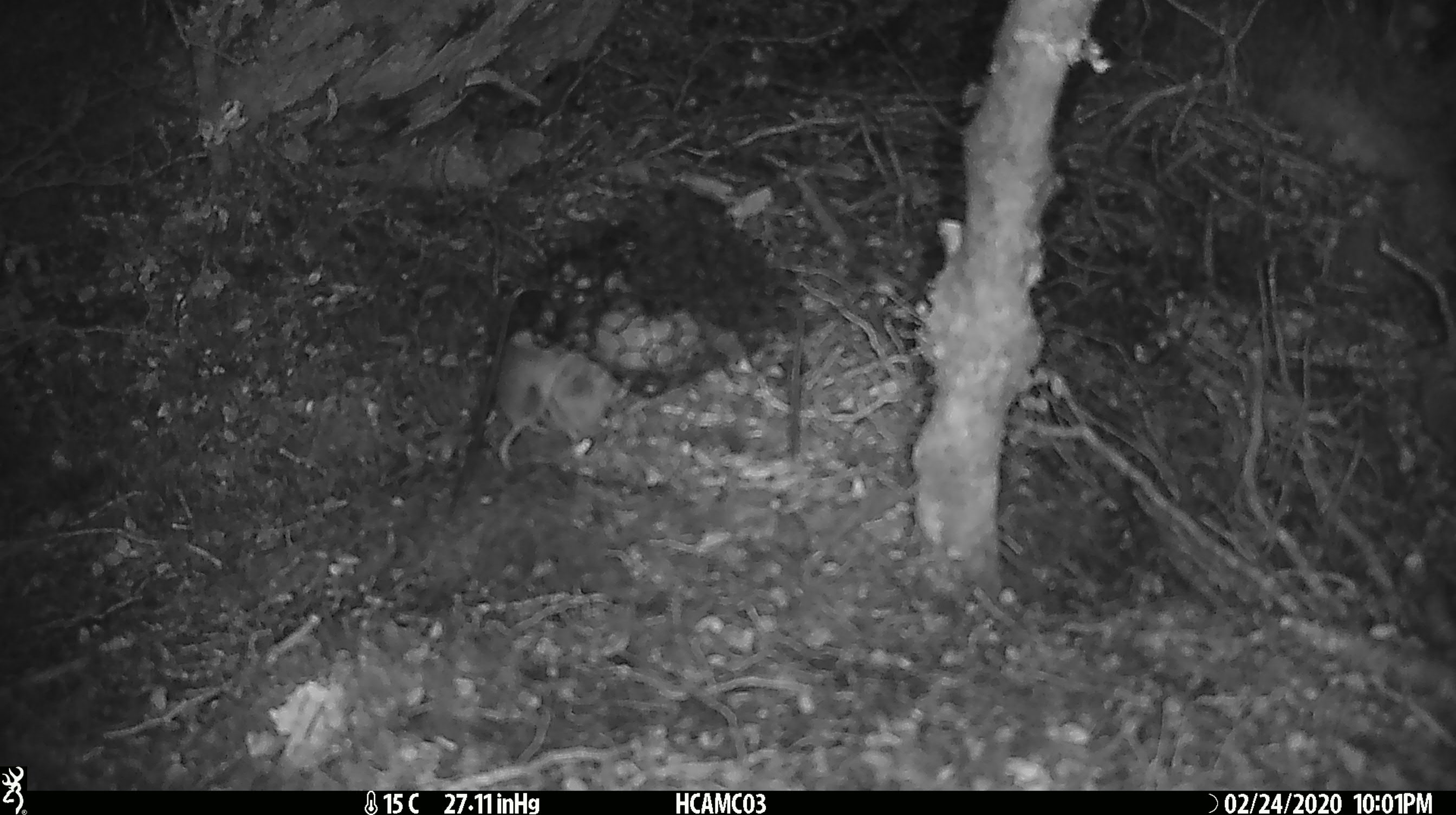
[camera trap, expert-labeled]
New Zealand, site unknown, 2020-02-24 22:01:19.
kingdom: Animalia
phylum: Chordata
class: Mammalia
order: Rodentia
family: Muridae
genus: Mus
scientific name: Mus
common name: mouse